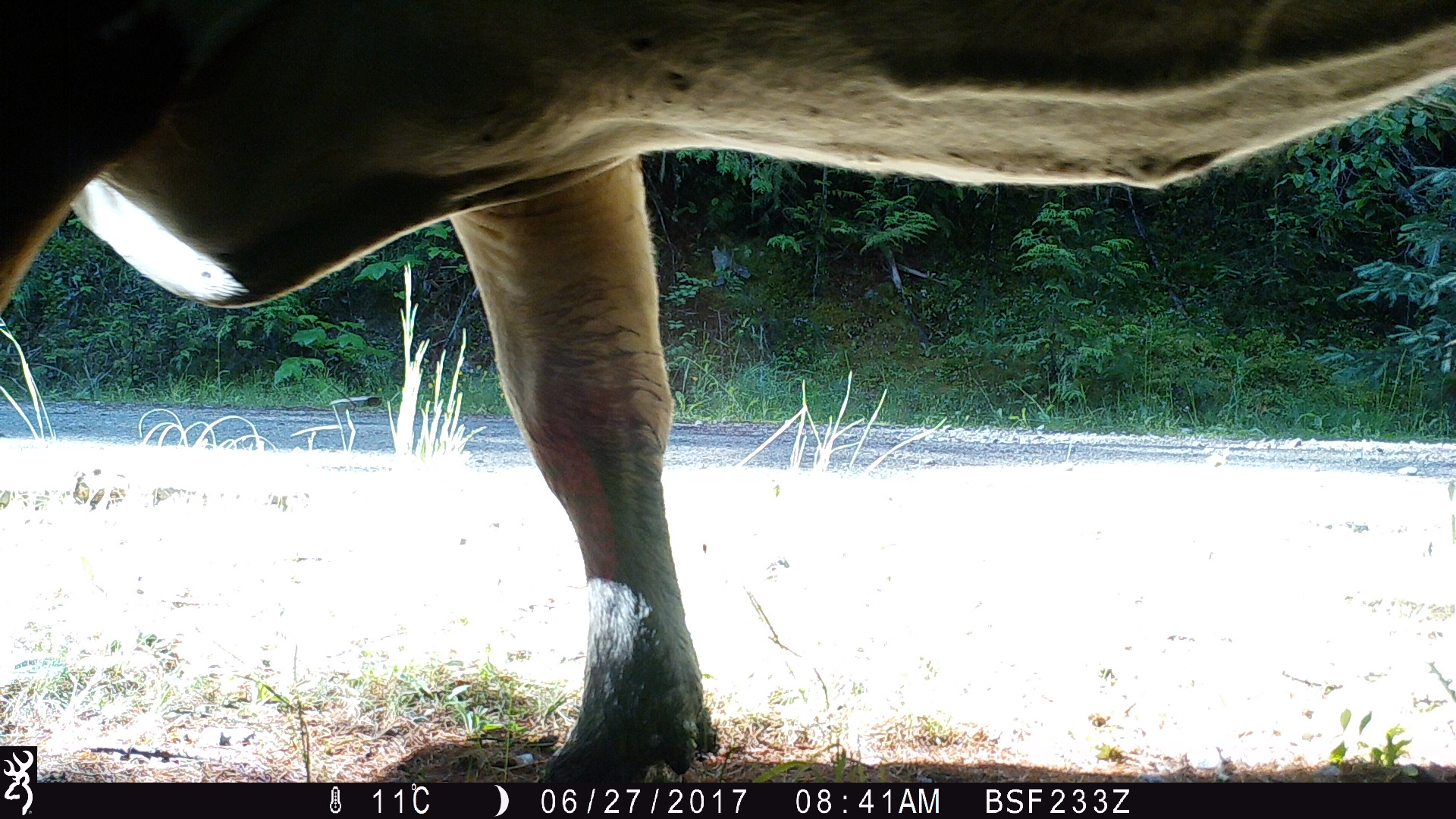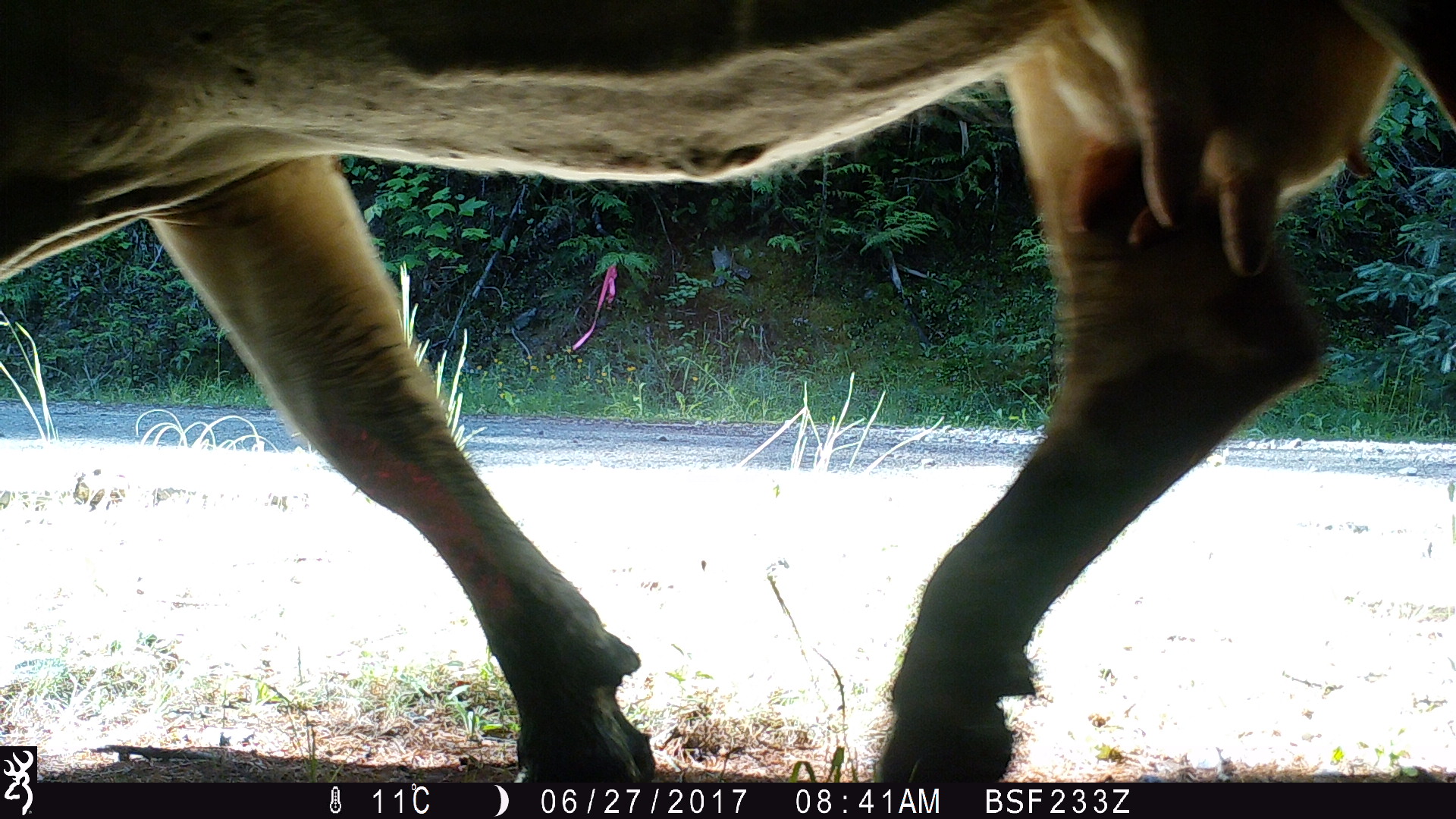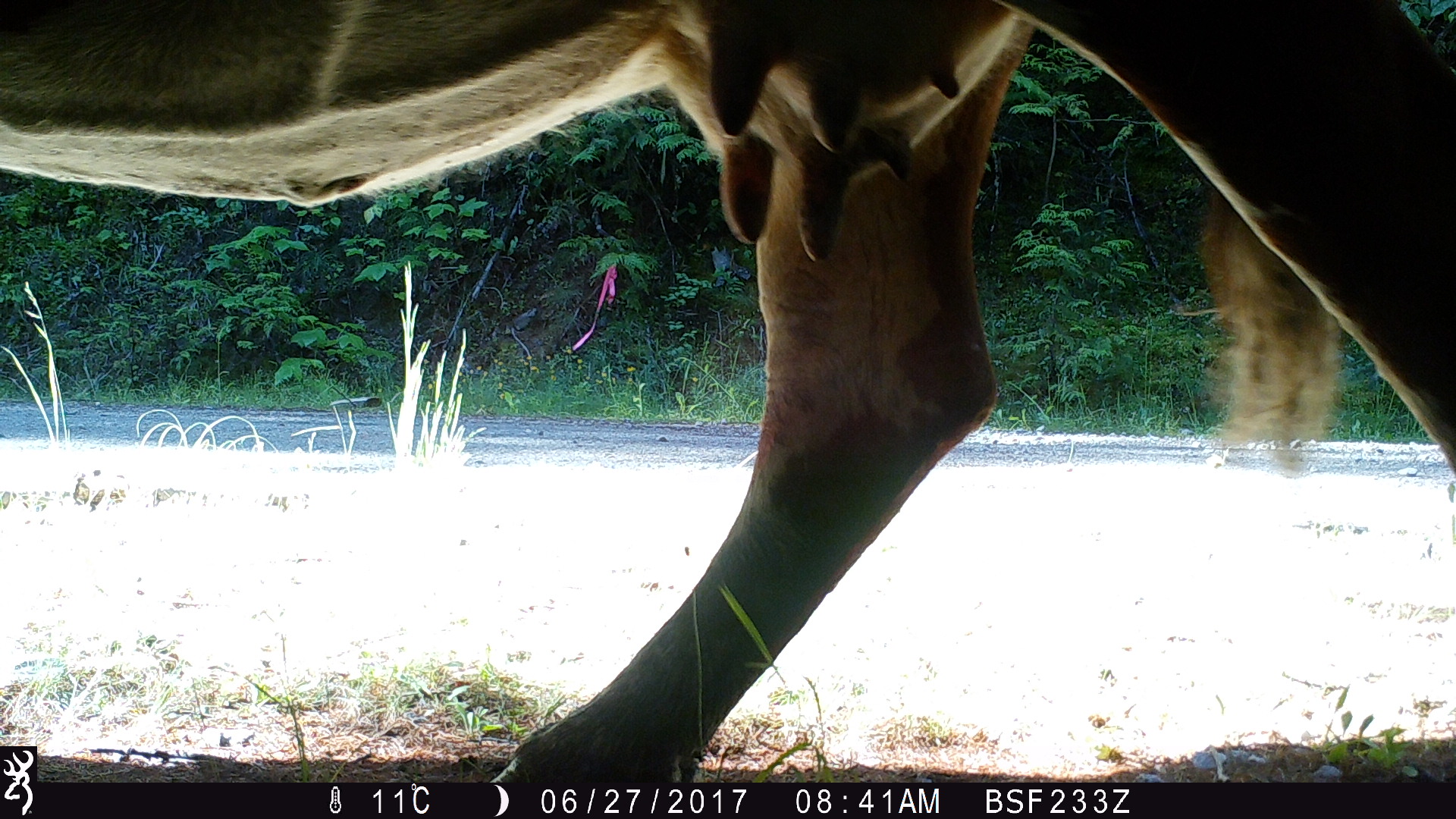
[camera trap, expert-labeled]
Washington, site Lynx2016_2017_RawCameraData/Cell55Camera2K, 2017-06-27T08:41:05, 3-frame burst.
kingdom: Animalia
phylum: Chordata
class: Mammalia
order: Artiodactyla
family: Bovidae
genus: Bos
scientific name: Bos taurus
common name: domestic cattle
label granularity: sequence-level